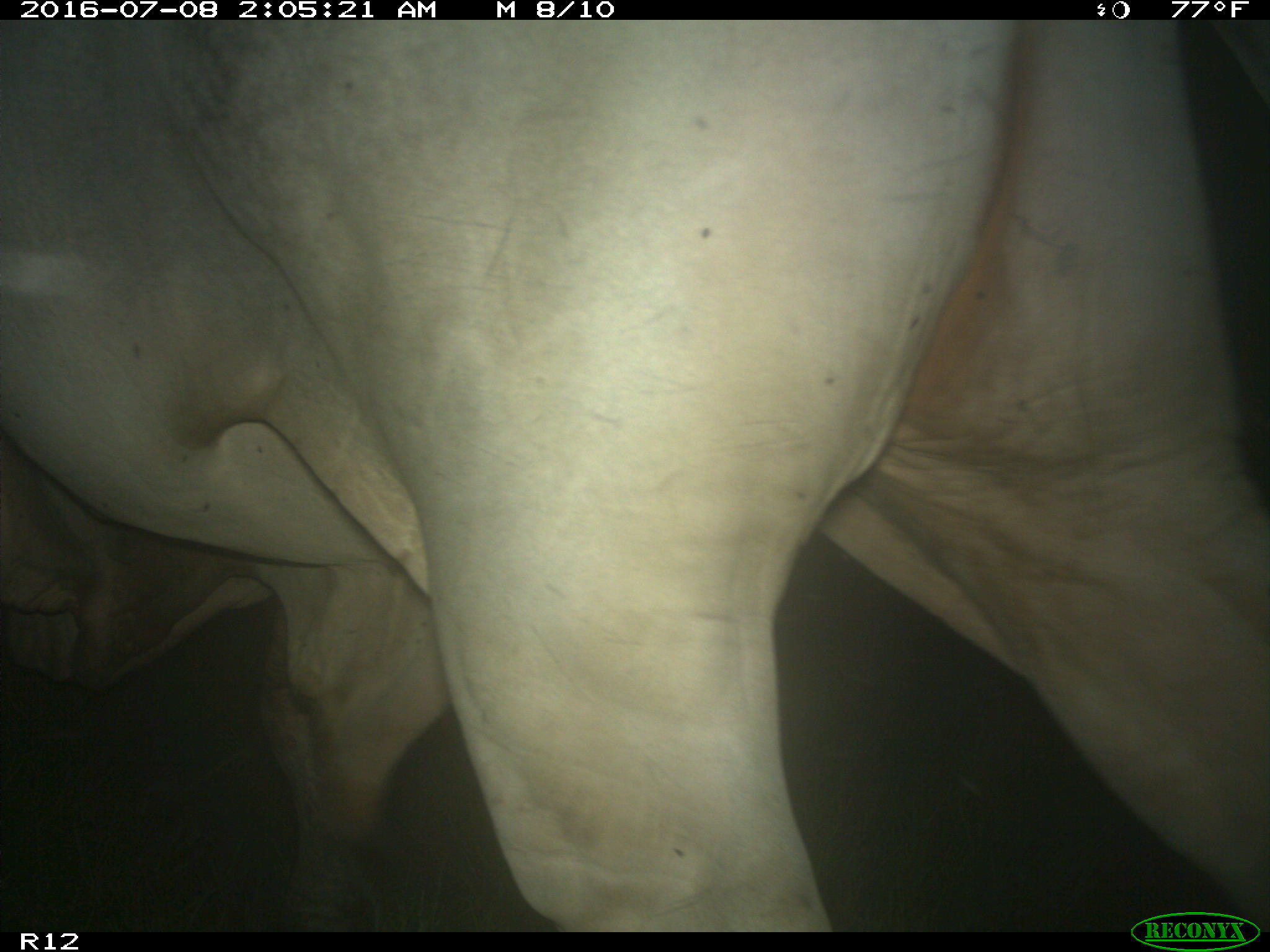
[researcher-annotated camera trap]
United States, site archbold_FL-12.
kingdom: Animalia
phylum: Chordata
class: Mammalia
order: Artiodactyla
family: Bovidae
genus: Bos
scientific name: Bos taurus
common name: domestic cow